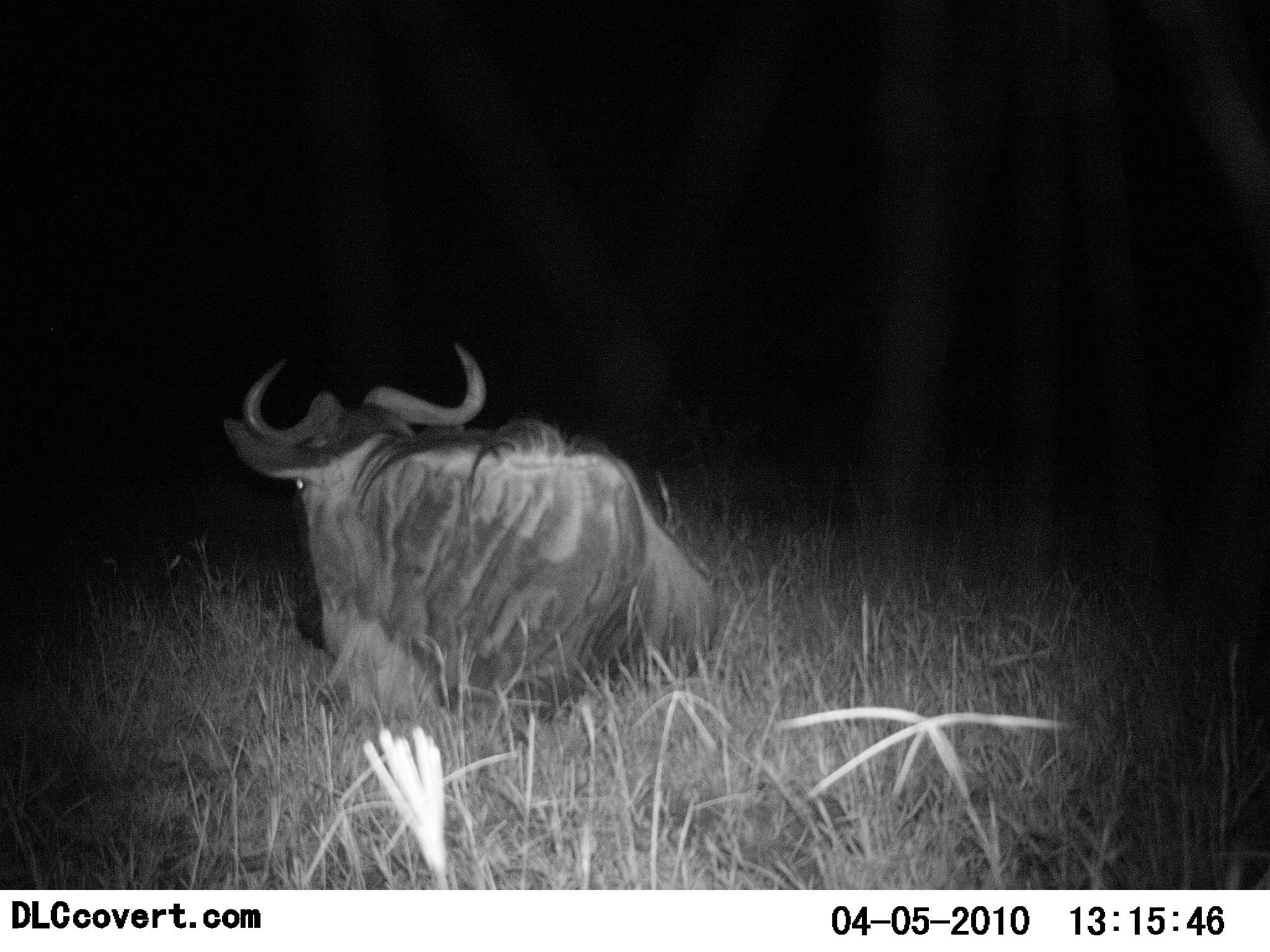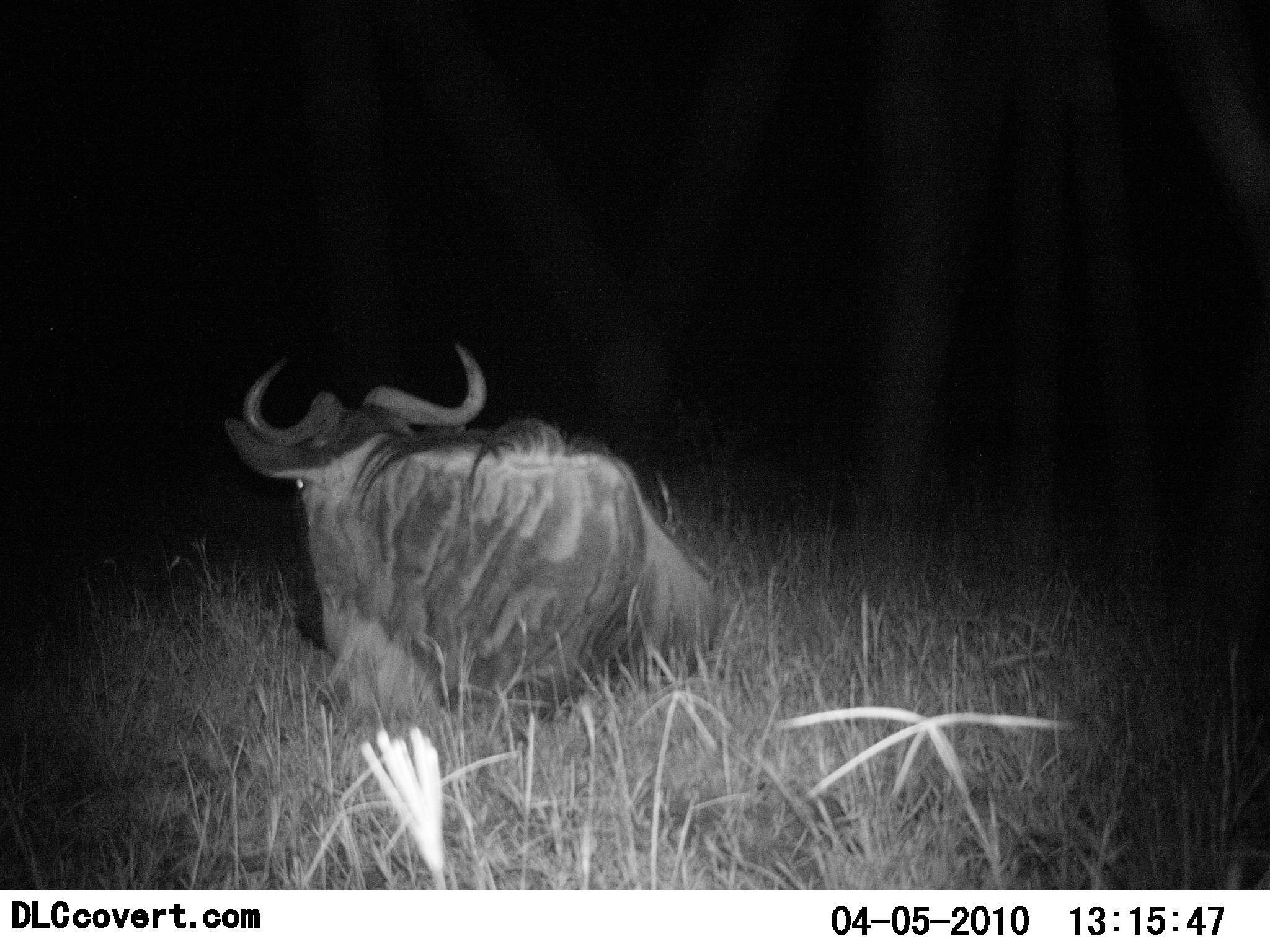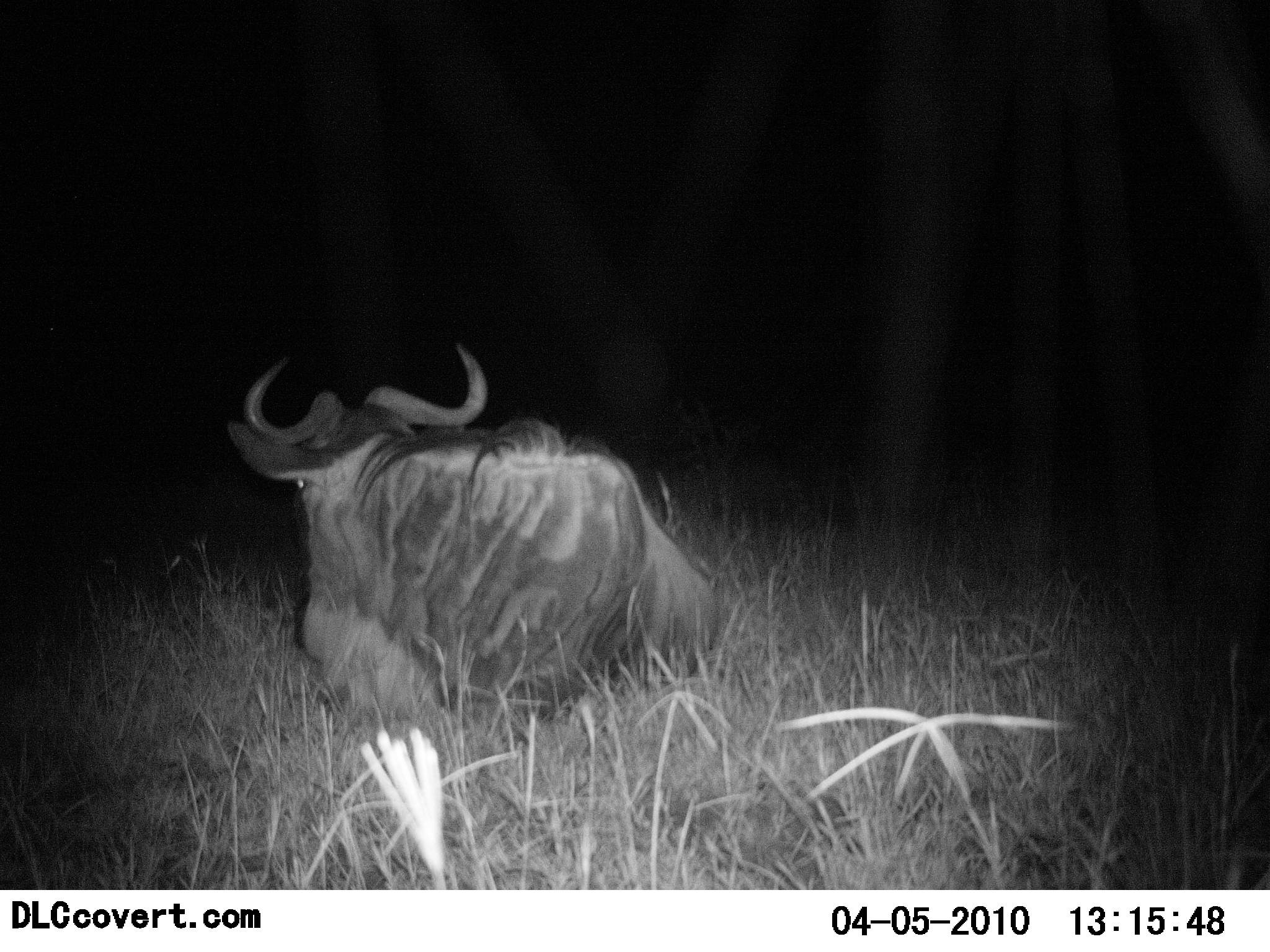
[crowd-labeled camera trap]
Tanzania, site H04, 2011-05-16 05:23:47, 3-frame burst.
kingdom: Animalia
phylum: Chordata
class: Mammalia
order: Artiodactyla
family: Bovidae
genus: Connochaetes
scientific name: Connochaetes taurinus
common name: blue wildebeest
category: wildebeest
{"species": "wildebeest (blue wildebeest) (Connochaetes taurinus)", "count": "1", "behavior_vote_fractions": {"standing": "0%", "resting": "82%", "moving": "0%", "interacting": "0%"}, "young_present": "0%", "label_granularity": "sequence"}